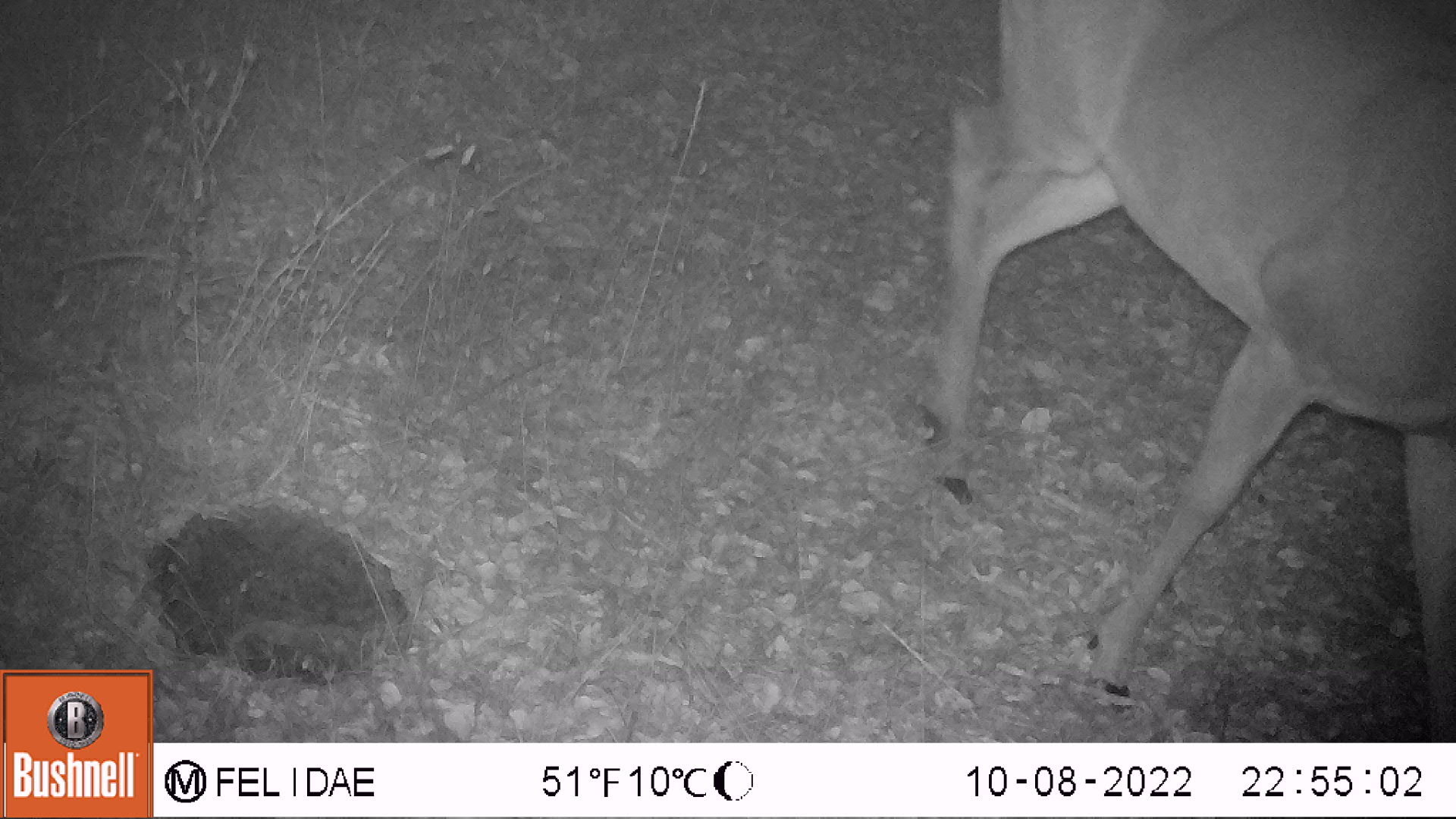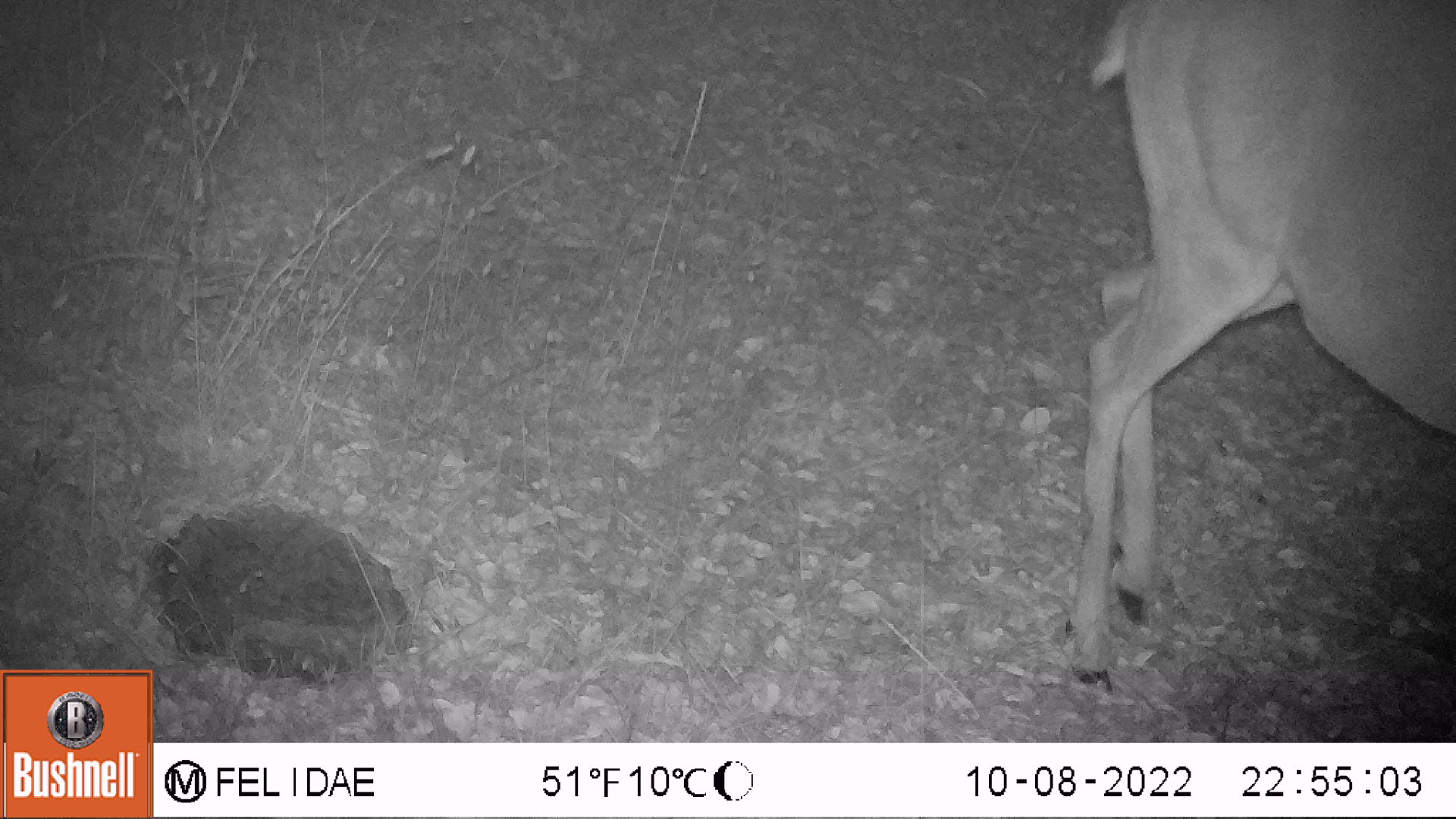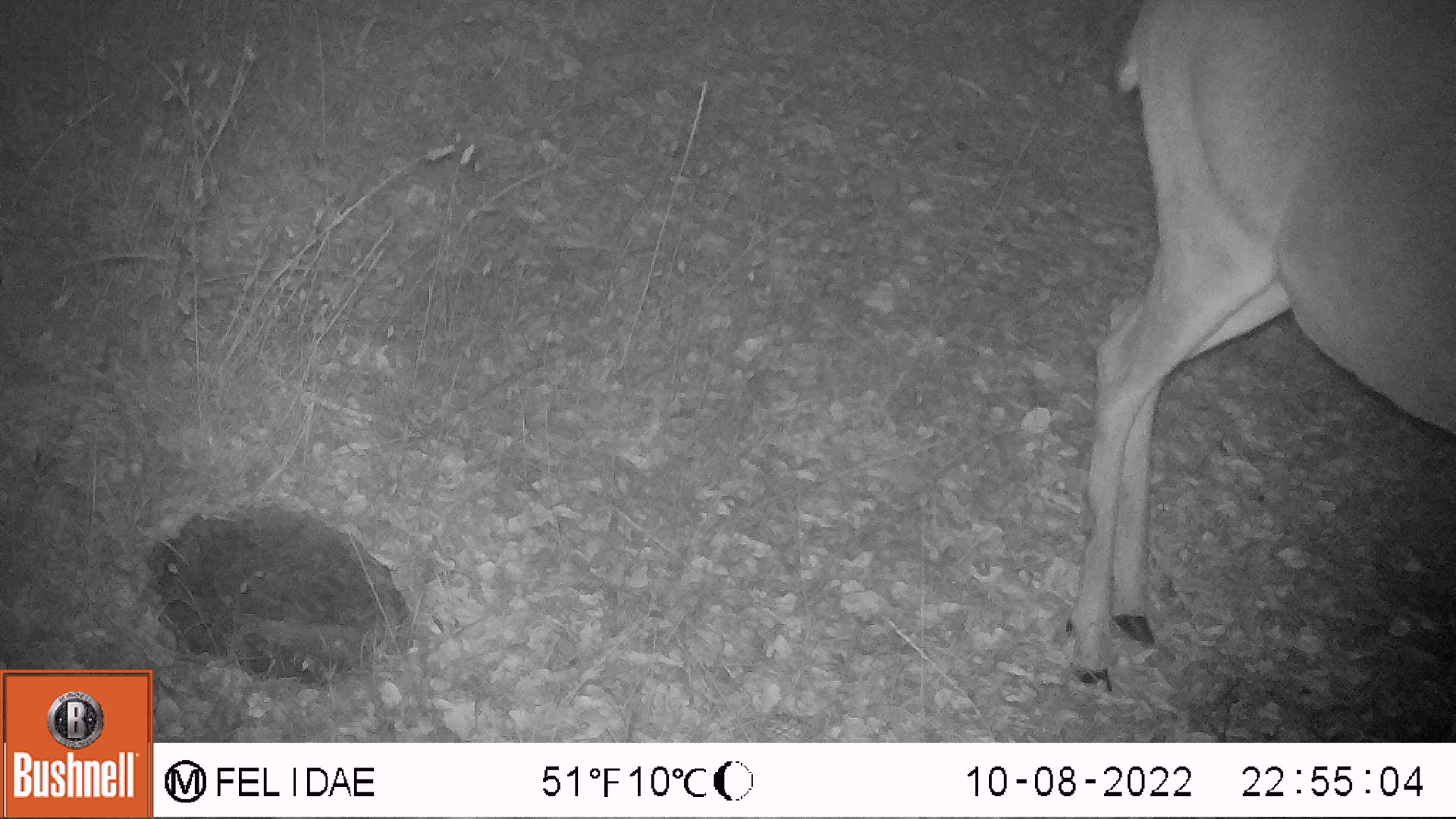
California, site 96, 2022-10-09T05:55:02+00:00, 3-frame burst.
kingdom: Animalia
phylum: Chordata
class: Mammalia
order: Artiodactyla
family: Cervidae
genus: Odocoileus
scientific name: Odocoileus hemionus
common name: mule deer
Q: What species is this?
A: Mule deer (Odocoileus hemionus).